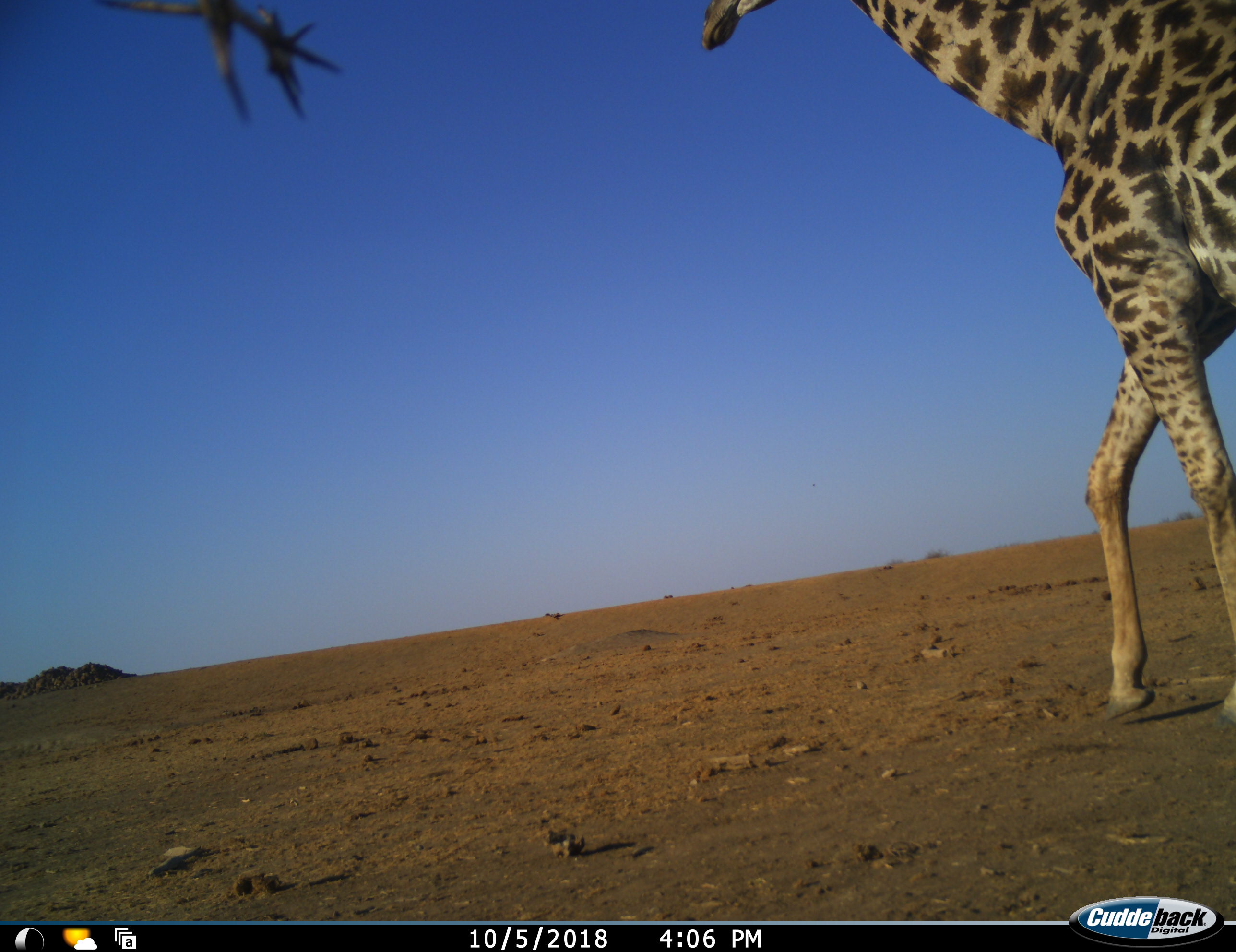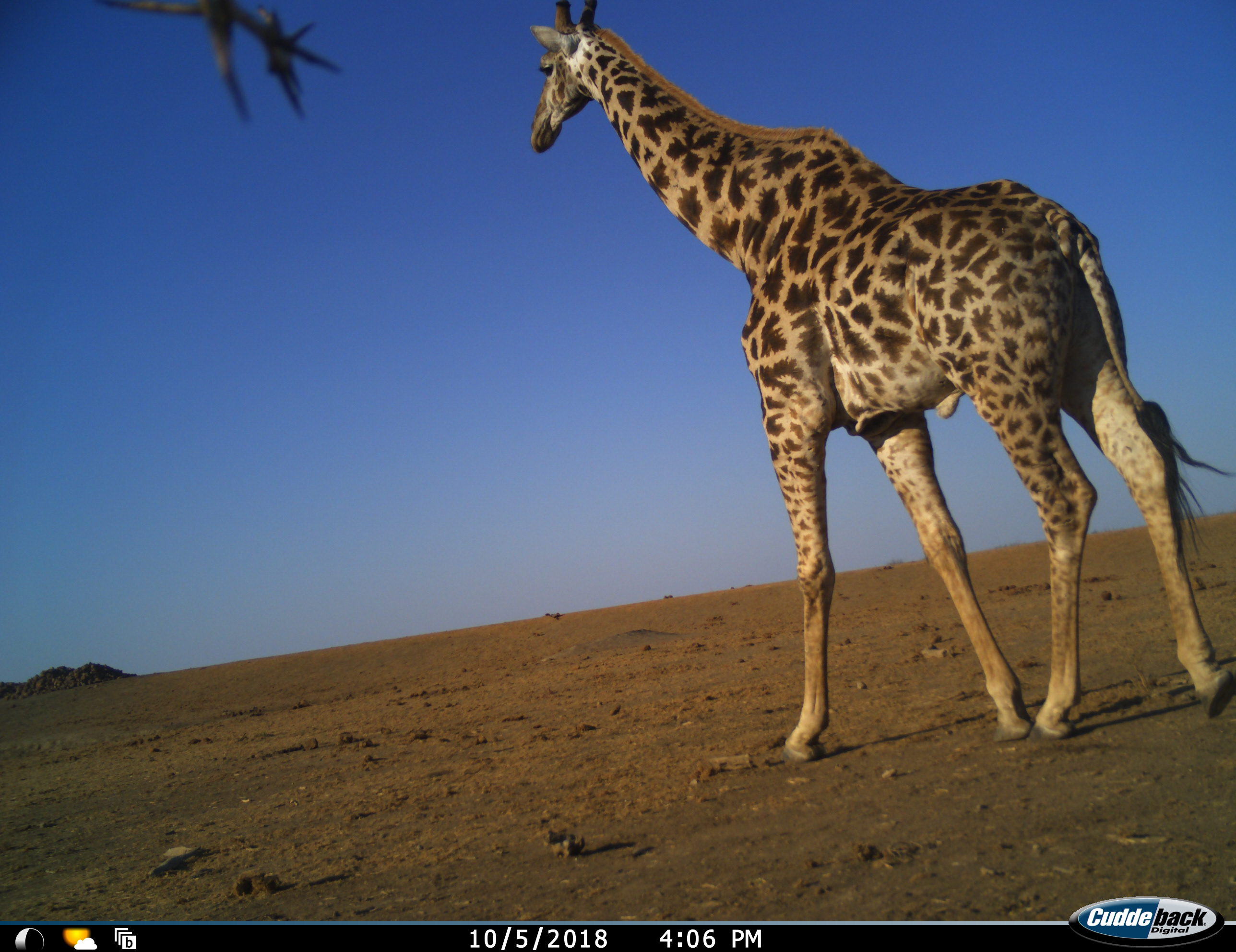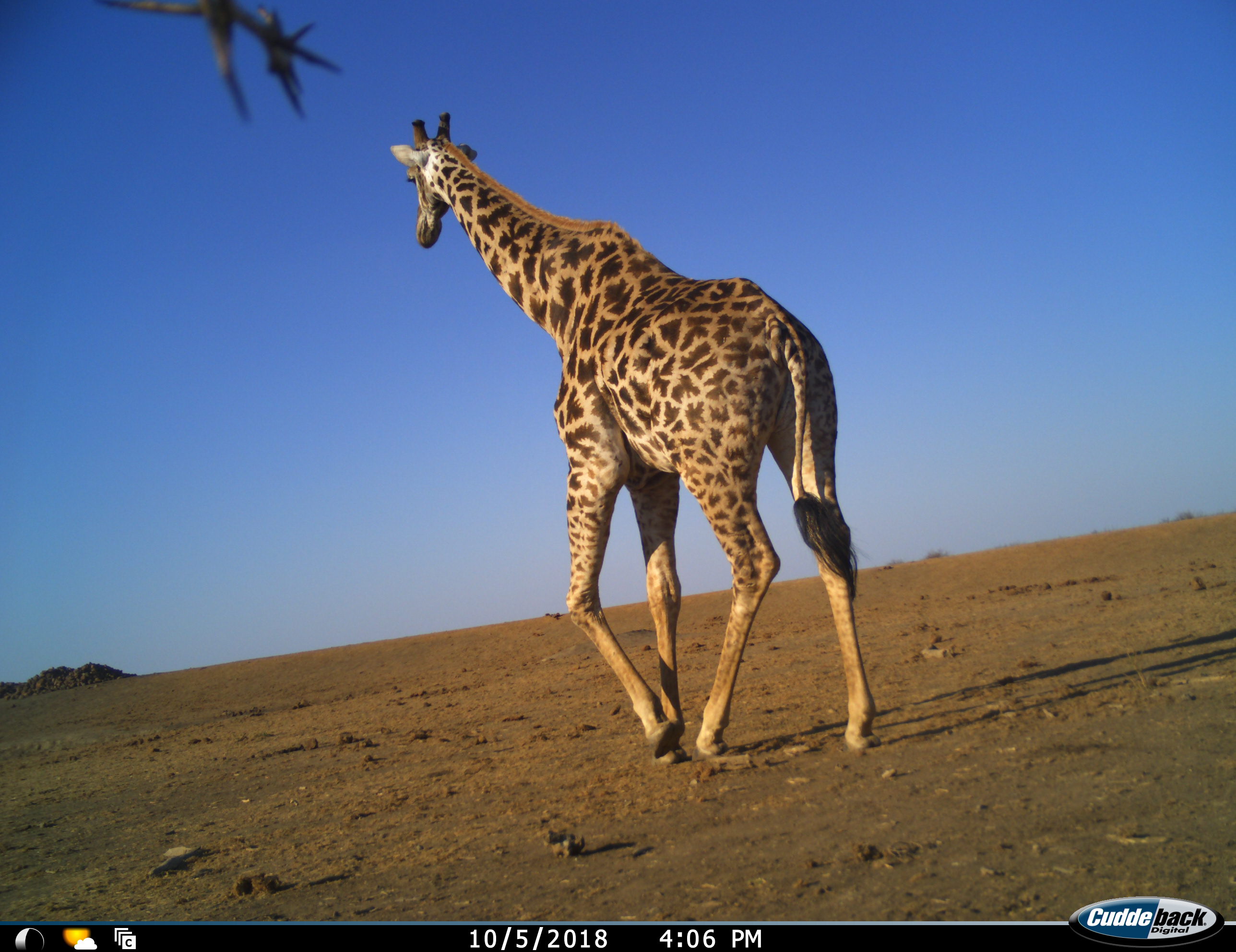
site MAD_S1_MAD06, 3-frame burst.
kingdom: Animalia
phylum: Chordata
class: Mammalia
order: Artiodactyla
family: Giraffidae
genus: Giraffa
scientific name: Giraffa camelopardalis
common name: giraffe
Giraffe (Giraffa camelopardalis), count 1. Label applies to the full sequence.